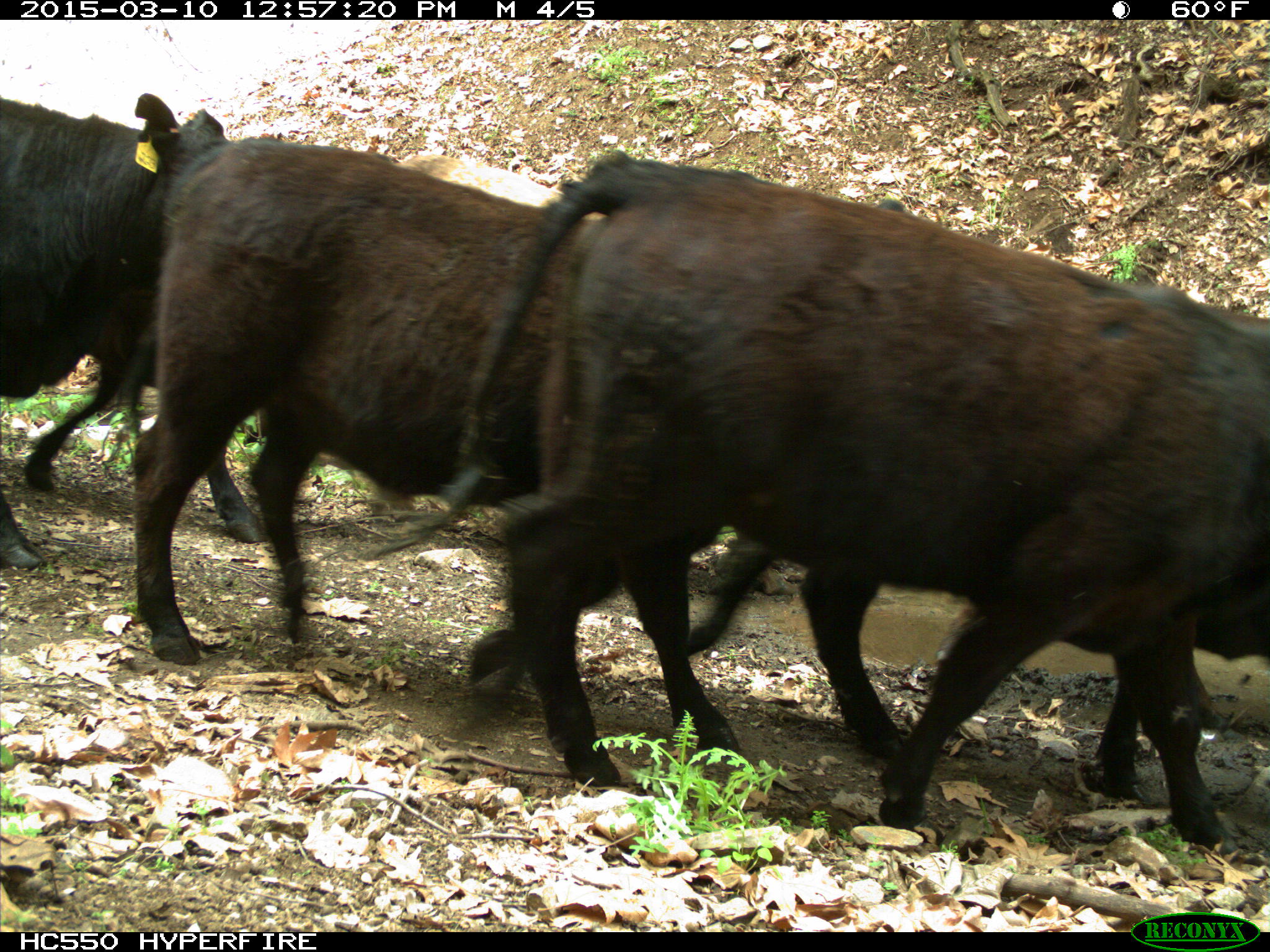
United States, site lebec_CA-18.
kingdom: Animalia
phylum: Chordata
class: Mammalia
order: Artiodactyla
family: Bovidae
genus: Bos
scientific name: Bos taurus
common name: domestic cow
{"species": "Bos taurus (domestic cow)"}